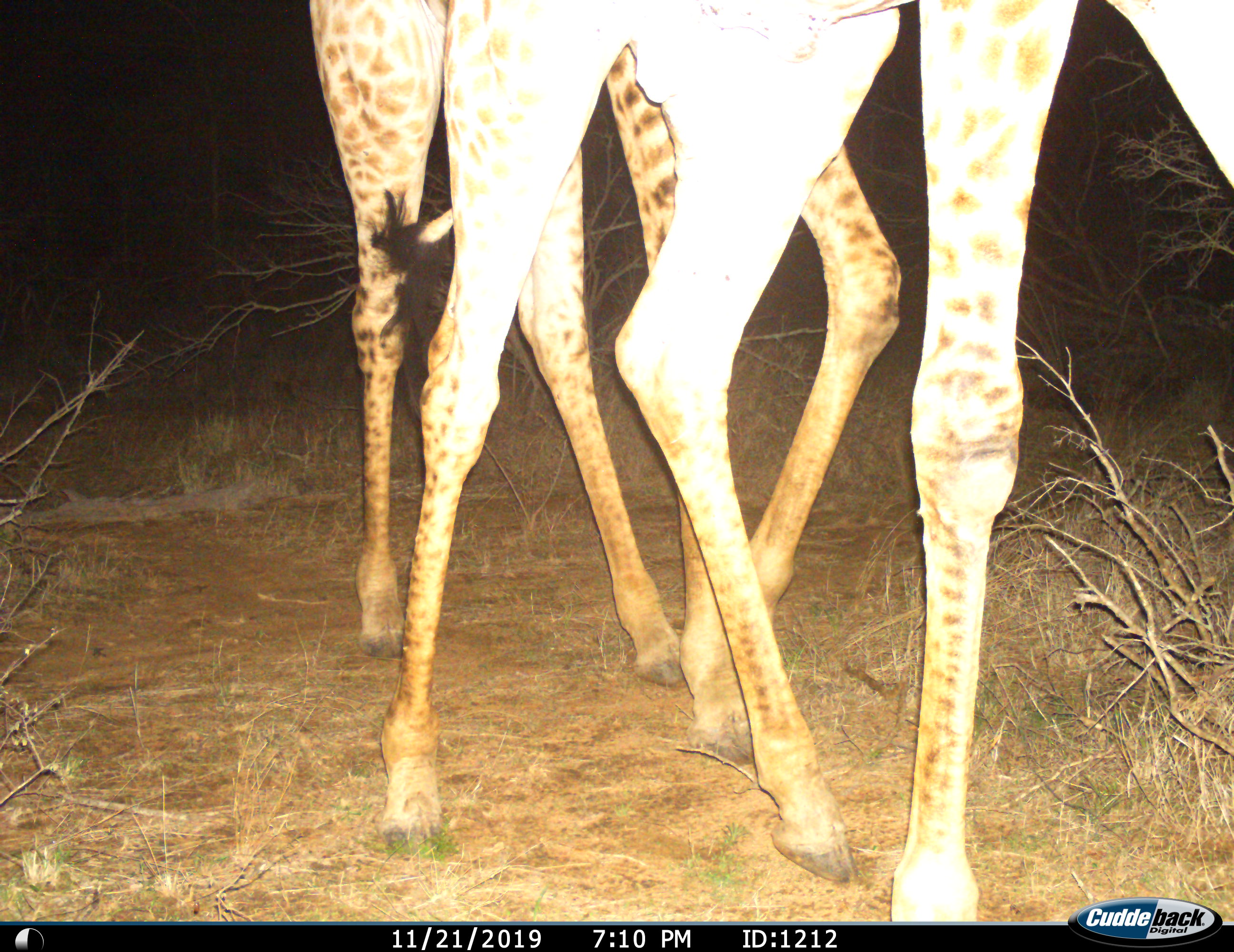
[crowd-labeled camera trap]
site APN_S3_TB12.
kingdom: Animalia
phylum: Chordata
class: Mammalia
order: Artiodactyla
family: Giraffidae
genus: Giraffa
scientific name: Giraffa camelopardalis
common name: giraffe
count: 2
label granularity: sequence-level